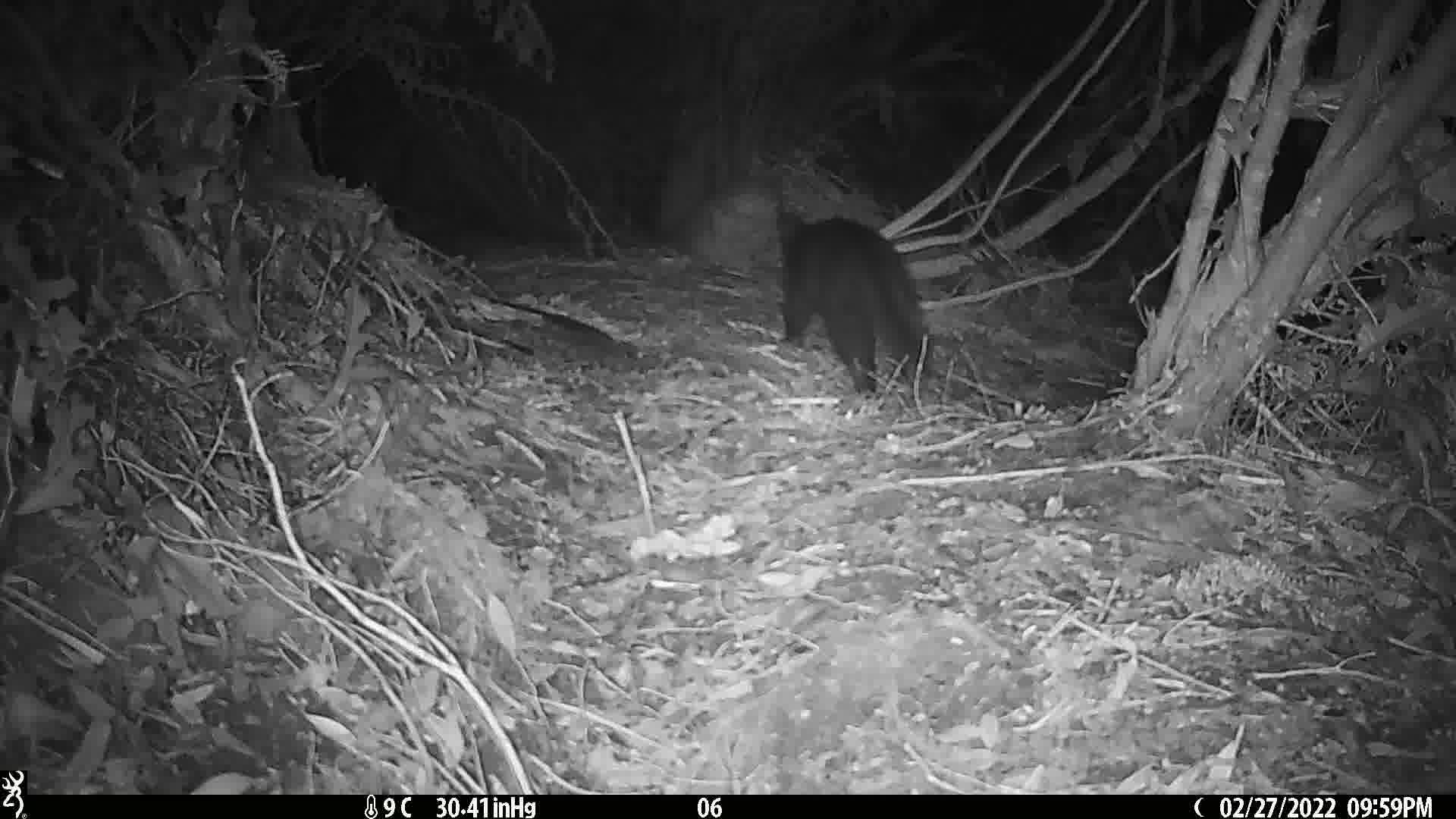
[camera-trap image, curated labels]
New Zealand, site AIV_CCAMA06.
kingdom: Animalia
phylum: Chordata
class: Mammalia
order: Carnivora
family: Felidae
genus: Felis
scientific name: Felis catus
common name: domestic cat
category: cat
Cat (domestic cat) (Felis catus).